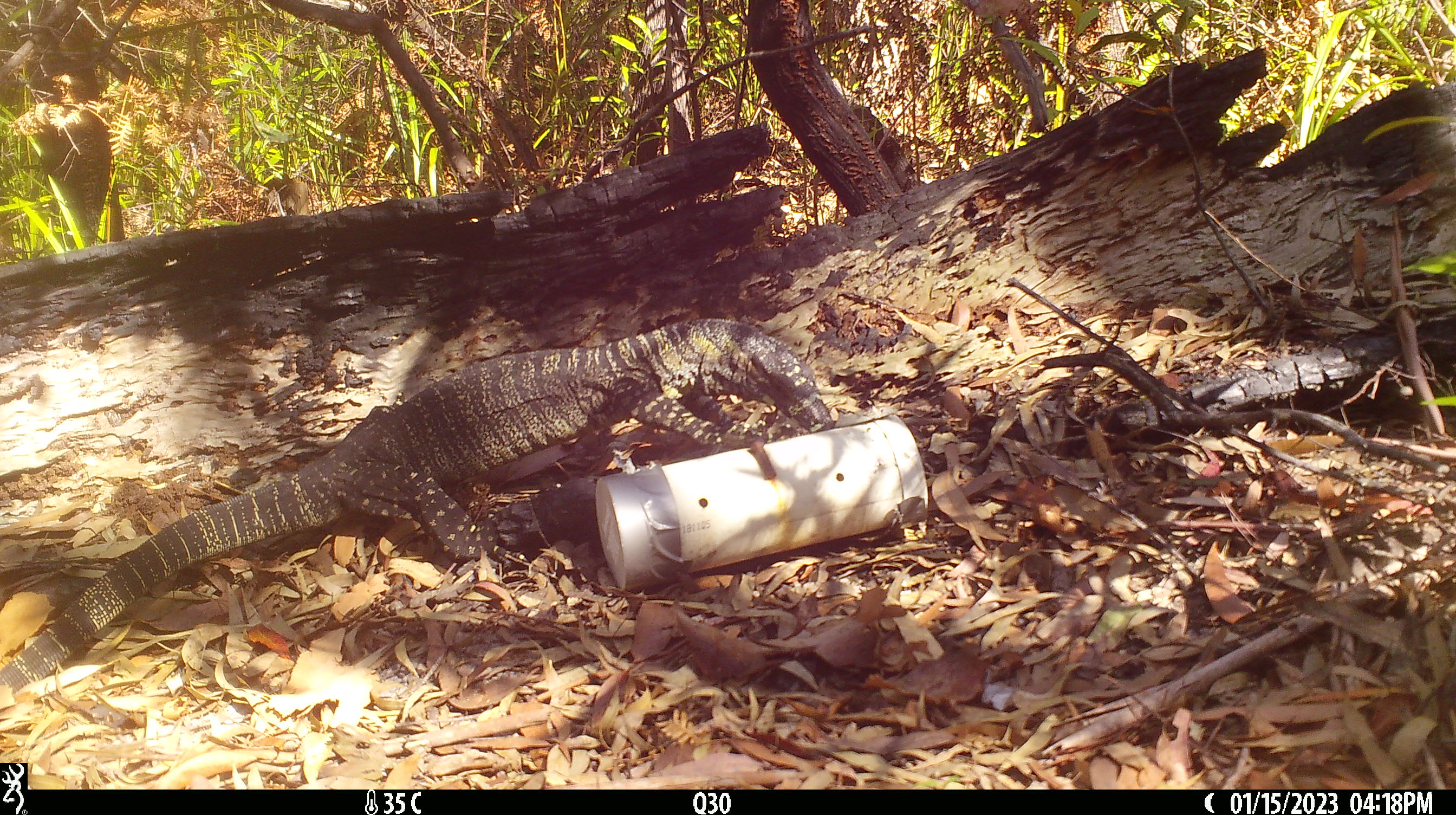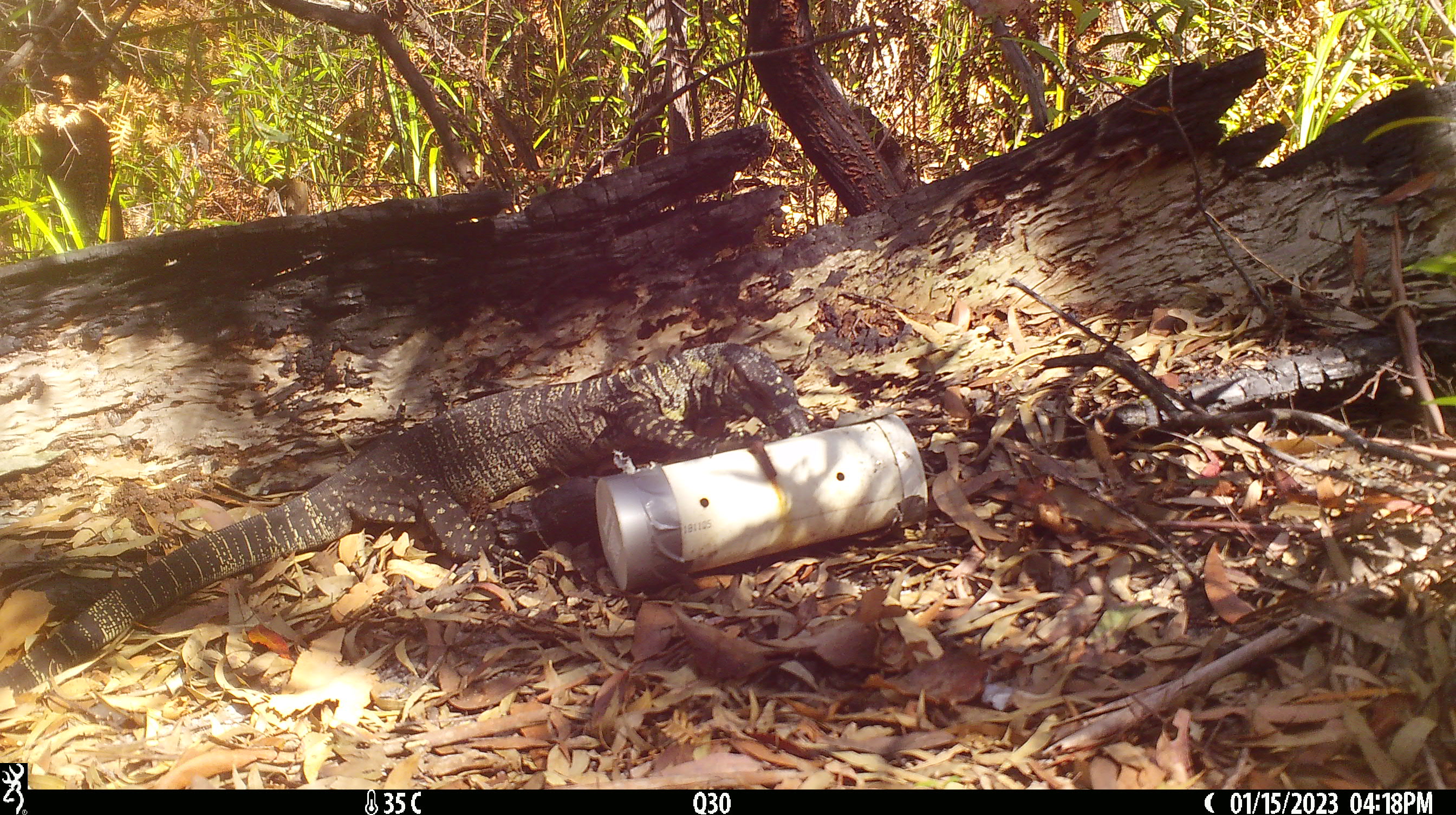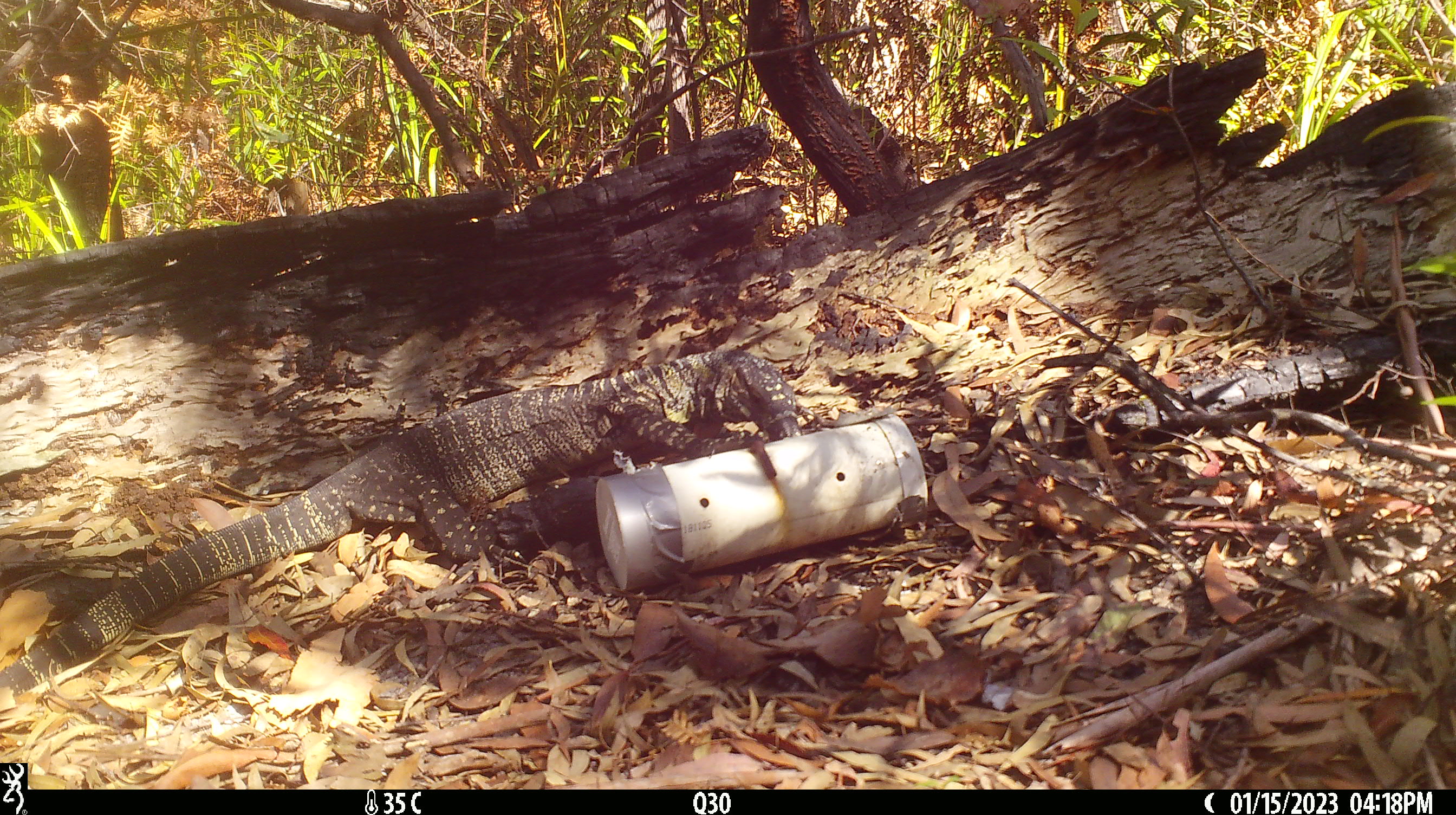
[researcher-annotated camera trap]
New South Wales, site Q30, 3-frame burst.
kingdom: Animalia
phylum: Chordata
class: Reptilia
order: Squamata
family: Varanidae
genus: Varanus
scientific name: Varanus varius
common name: lace monitor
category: goanna